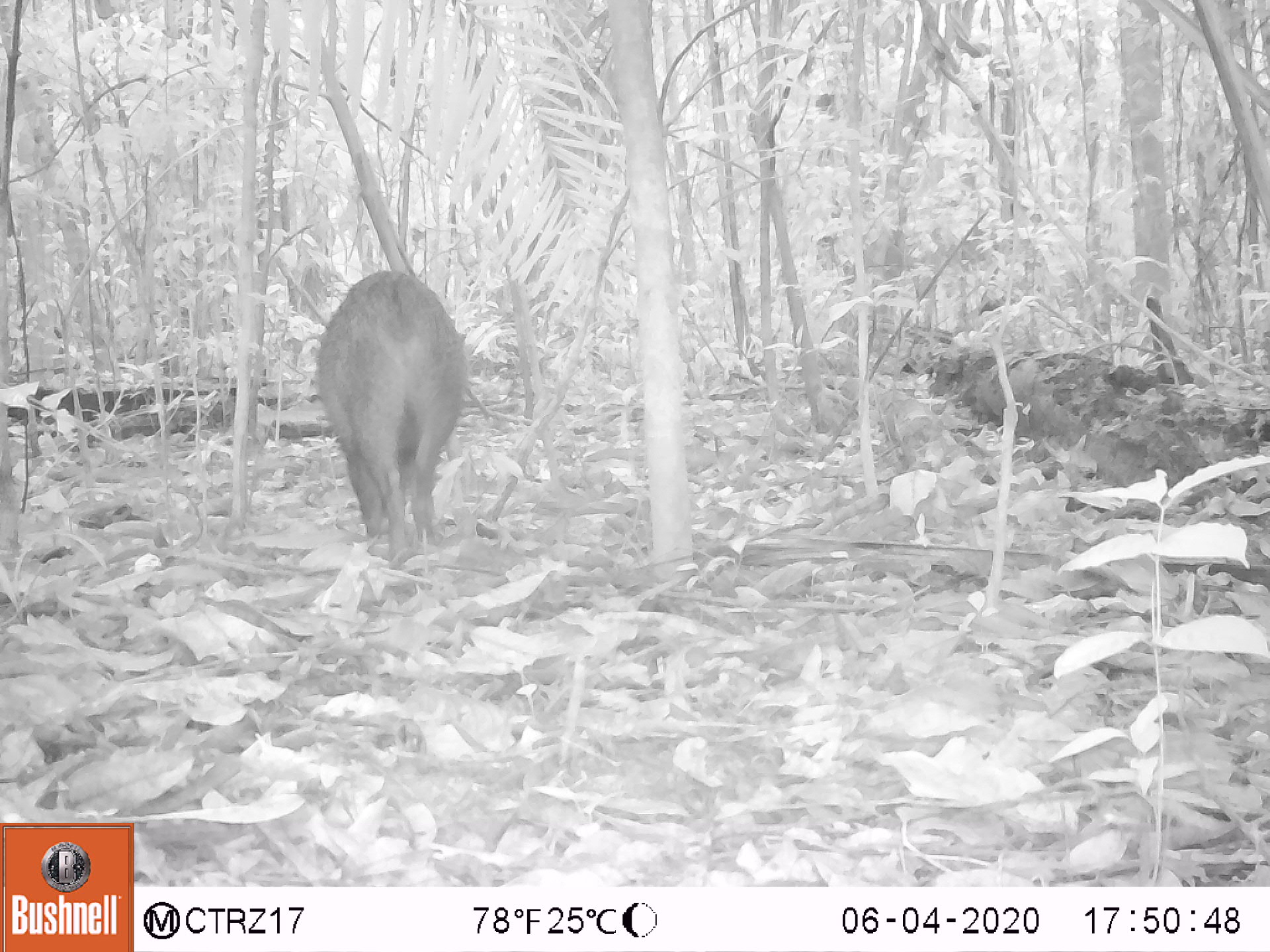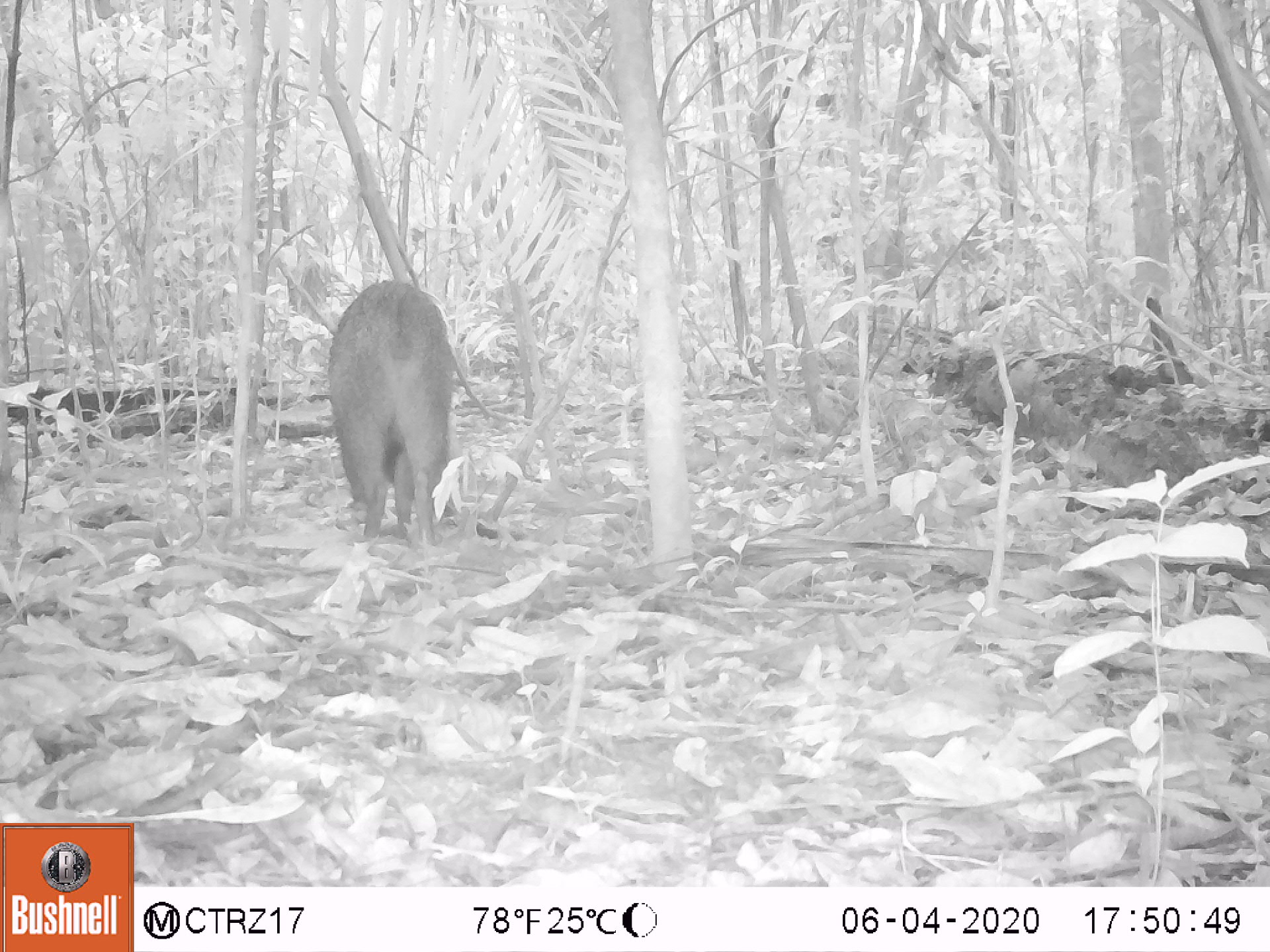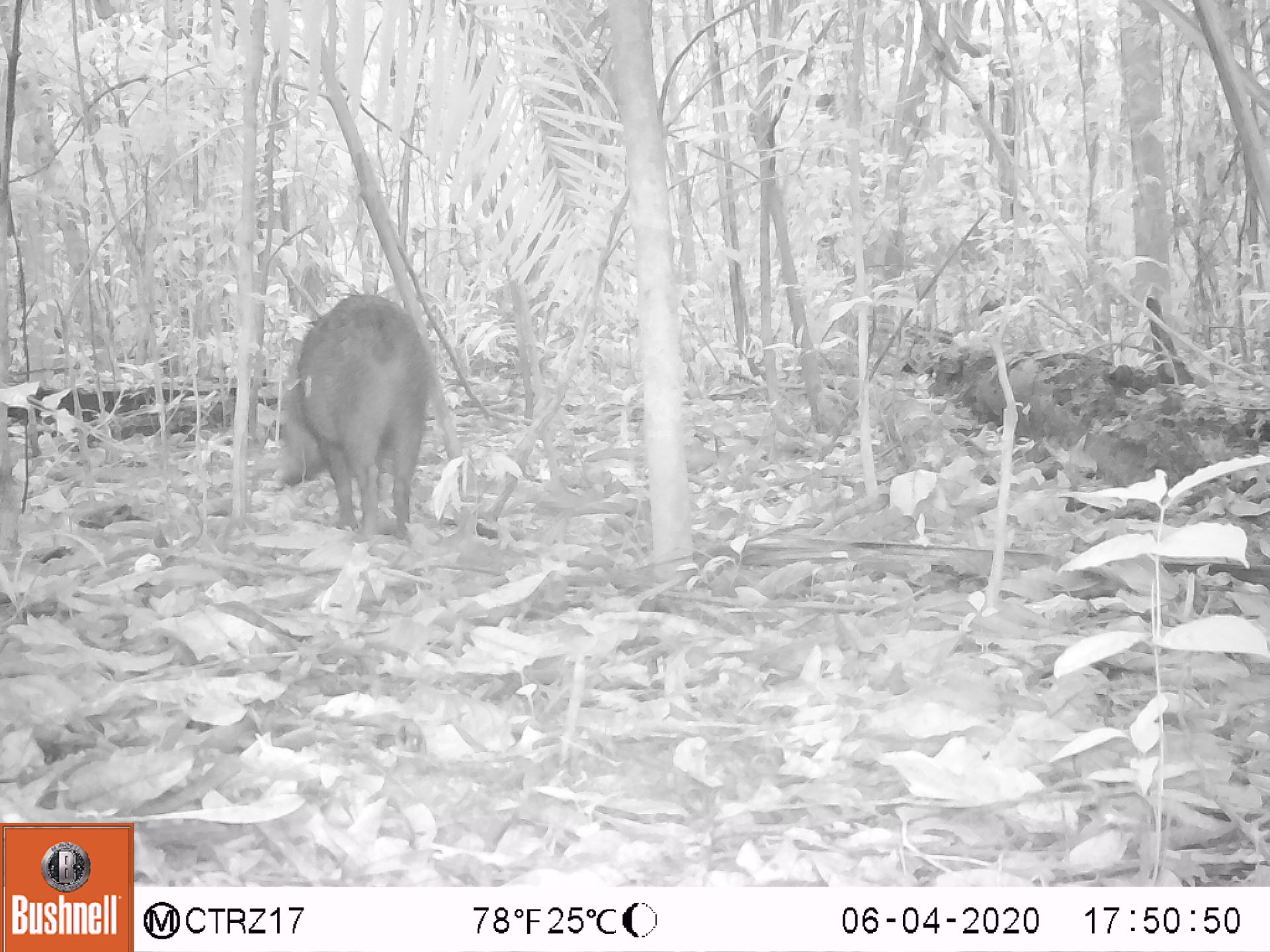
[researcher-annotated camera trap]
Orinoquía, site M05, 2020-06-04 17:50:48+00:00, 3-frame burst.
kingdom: Animalia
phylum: Chordata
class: Mammalia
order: Artiodactyla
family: Tayassuidae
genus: Pecari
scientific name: Pecari tajacu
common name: collared peccary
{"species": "collared peccary (Pecari tajacu)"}